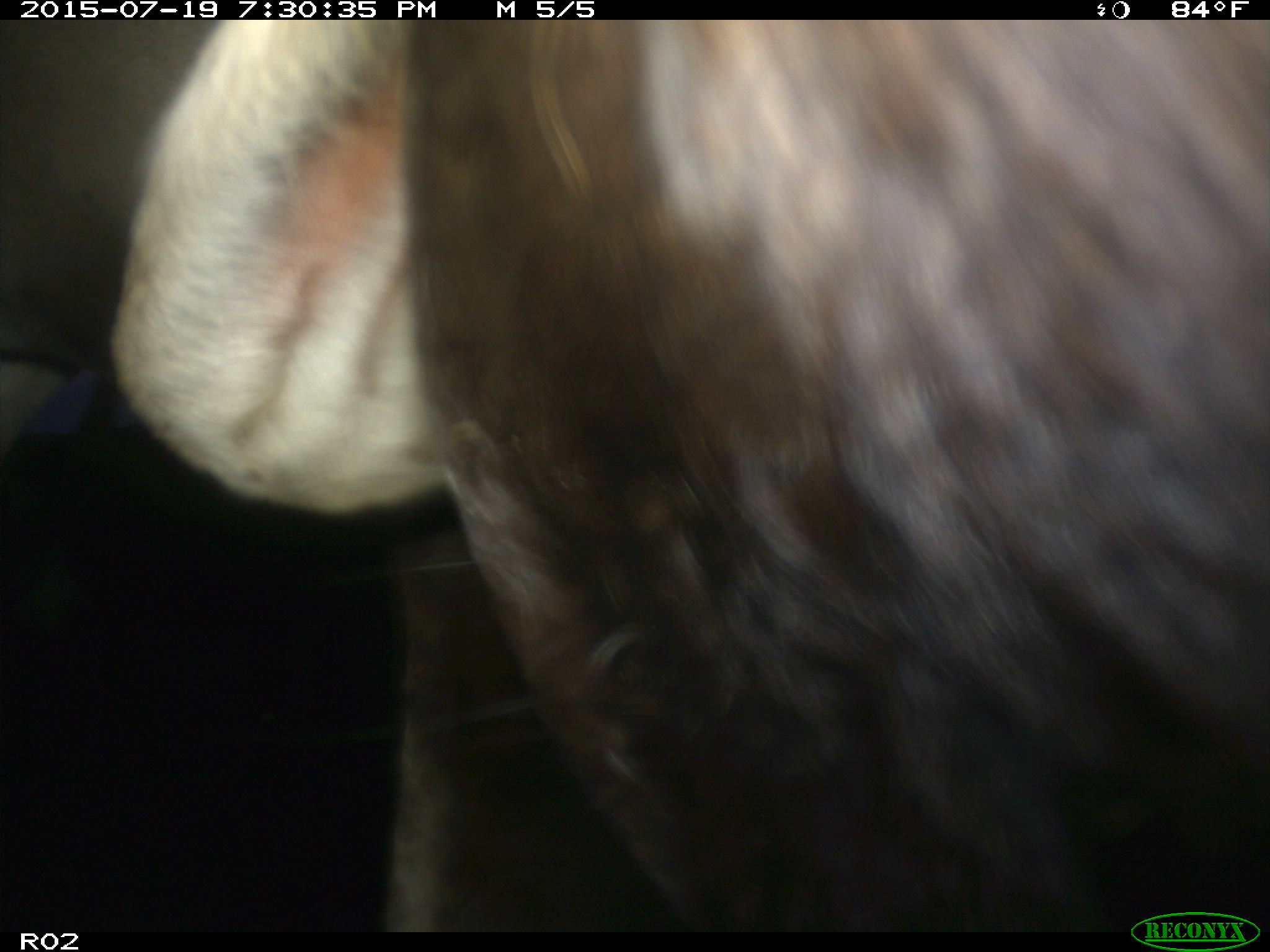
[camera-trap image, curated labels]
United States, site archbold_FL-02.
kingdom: Animalia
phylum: Chordata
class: Mammalia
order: Artiodactyla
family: Bovidae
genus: Bos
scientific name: Bos taurus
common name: domestic cow